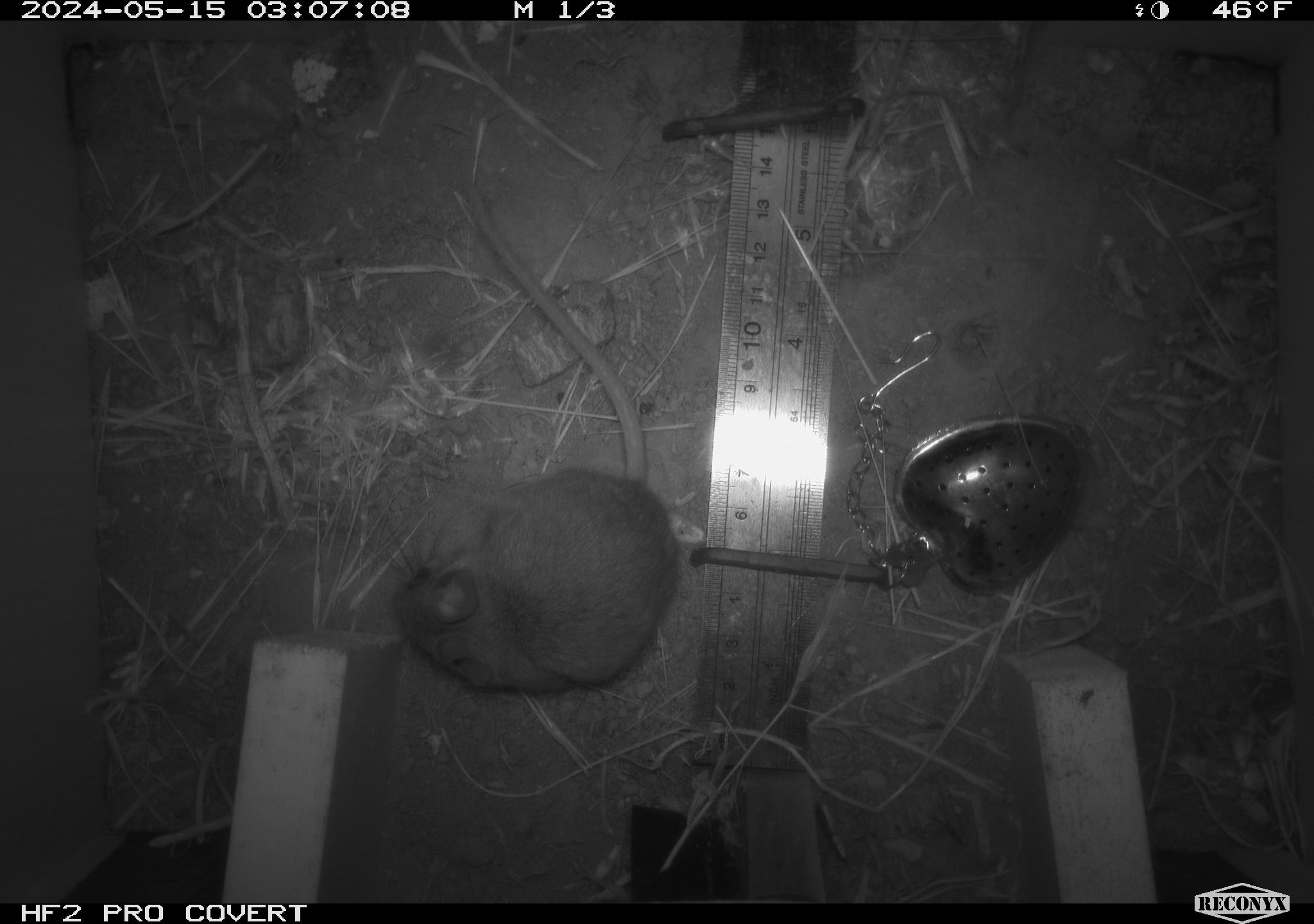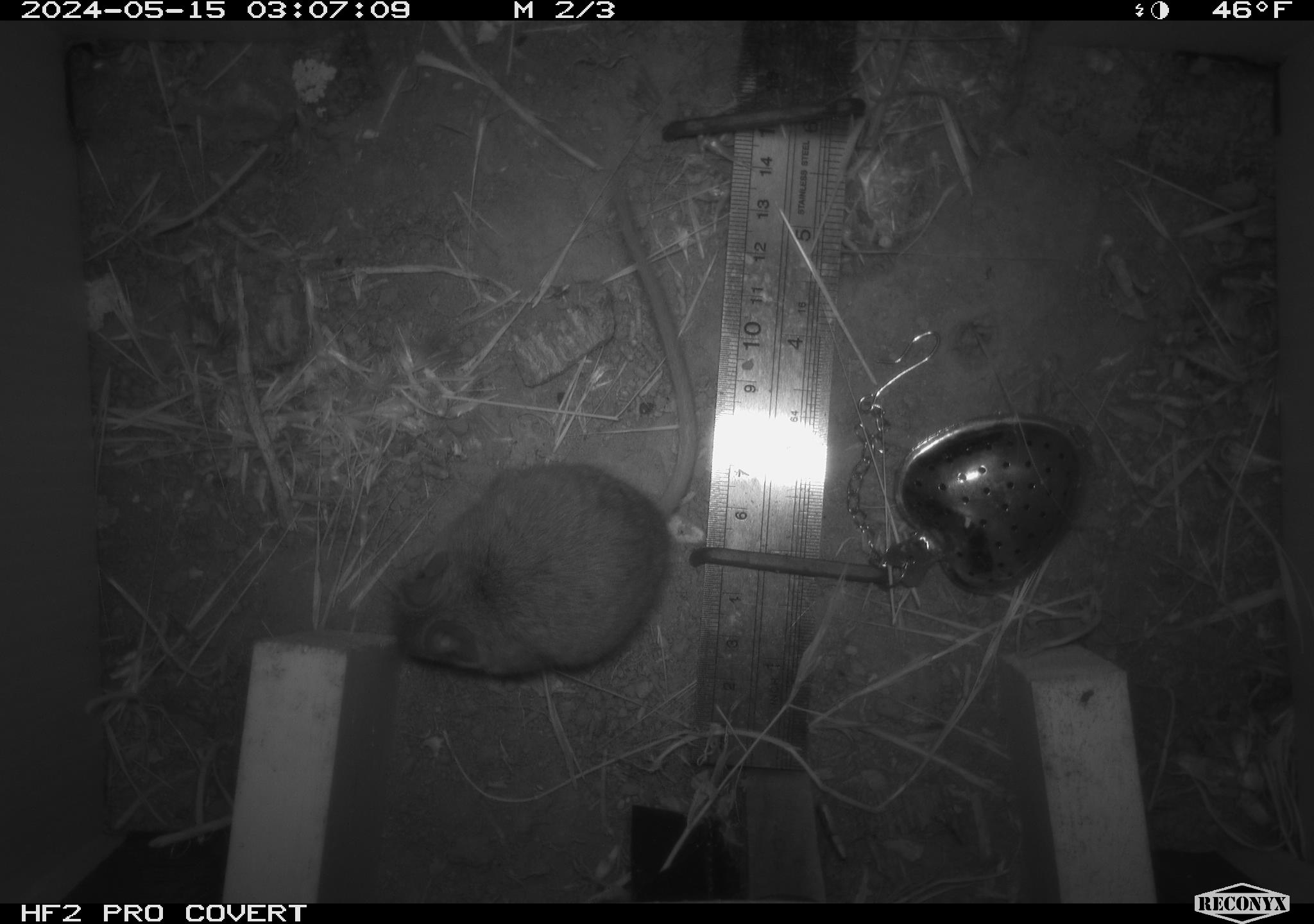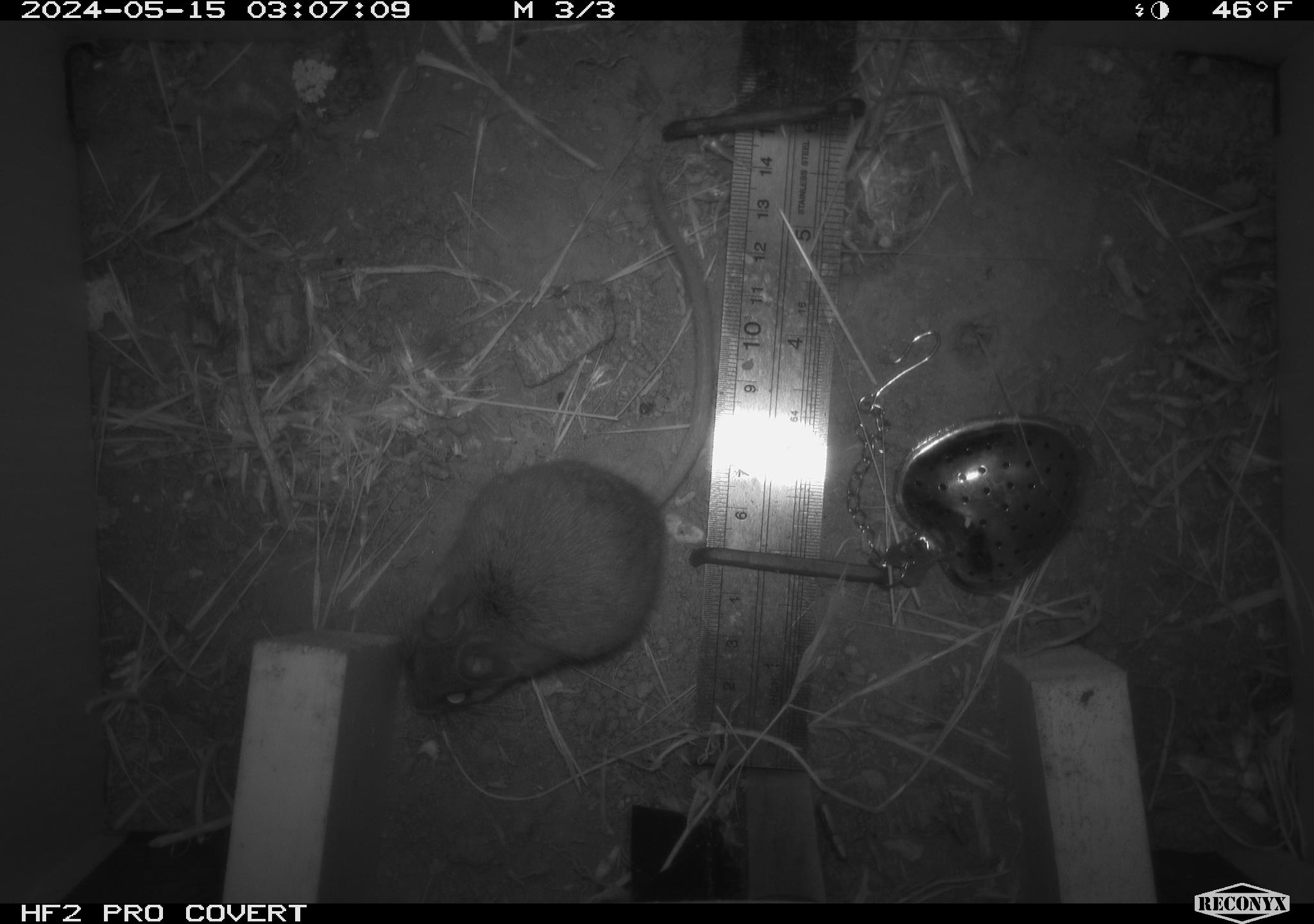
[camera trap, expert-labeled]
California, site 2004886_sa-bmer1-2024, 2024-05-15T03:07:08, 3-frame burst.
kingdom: Animalia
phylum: Chordata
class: Mammalia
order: Rodentia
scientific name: Rodentia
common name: mouse species